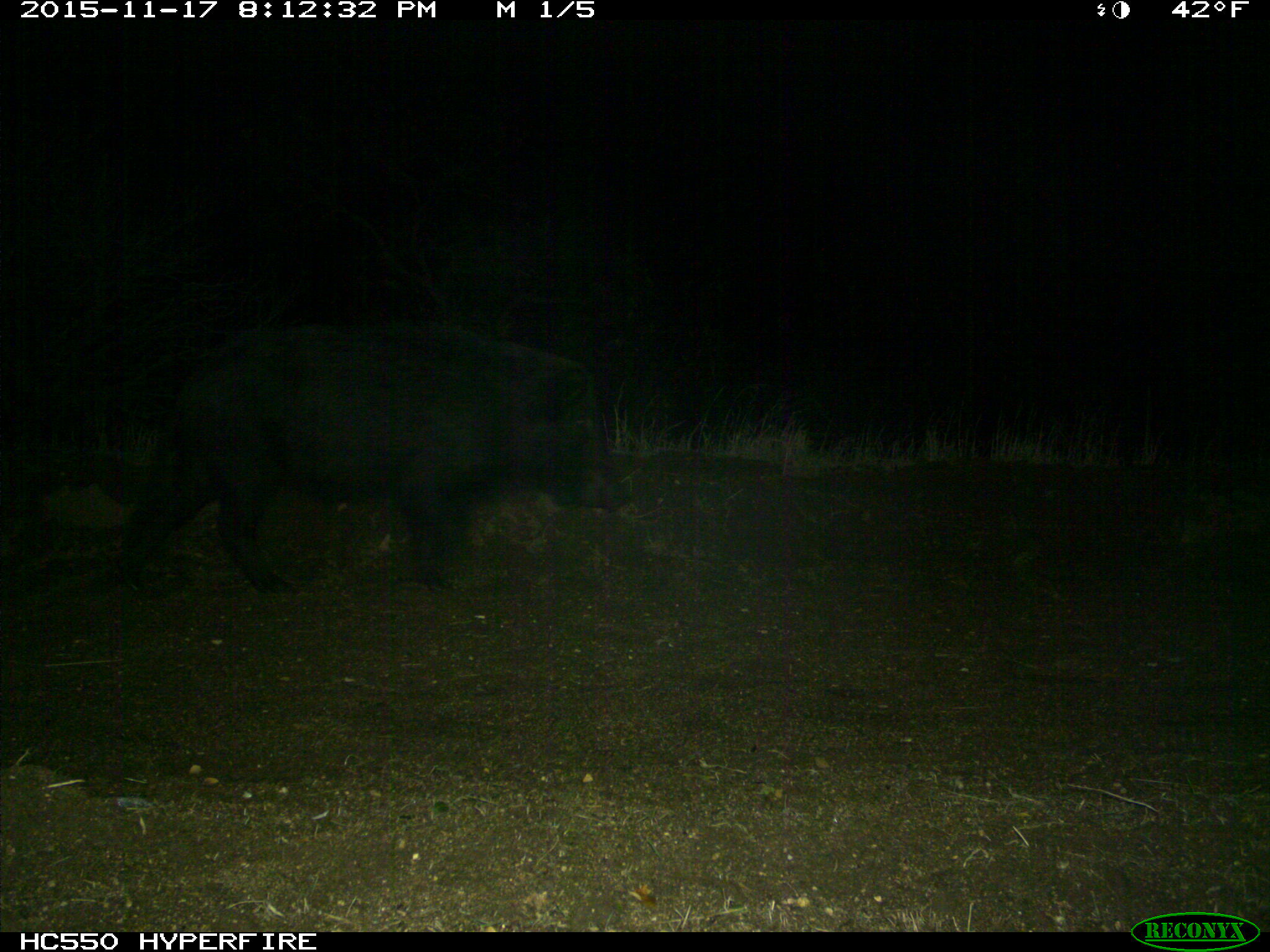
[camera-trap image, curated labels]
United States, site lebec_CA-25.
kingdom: Animalia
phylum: Chordata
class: Mammalia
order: Artiodactyla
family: Suidae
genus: Sus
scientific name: Sus scrofa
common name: wild boar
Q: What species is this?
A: Sus scrofa (wild boar).